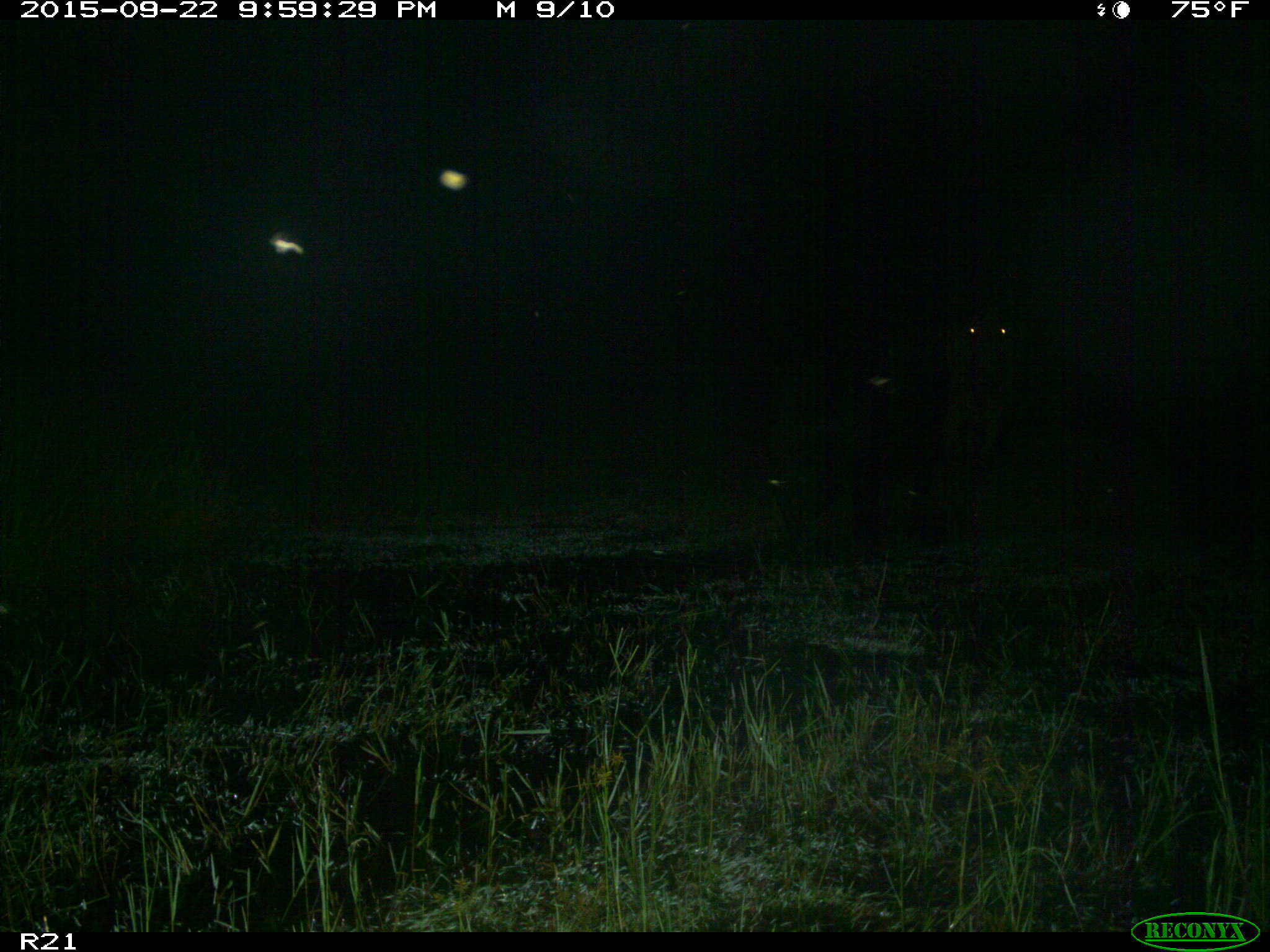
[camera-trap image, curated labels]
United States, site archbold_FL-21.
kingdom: Animalia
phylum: Chordata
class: Mammalia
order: Artiodactyla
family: Bovidae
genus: Bos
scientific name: Bos taurus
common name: domestic cow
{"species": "Bos taurus (domestic cow)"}